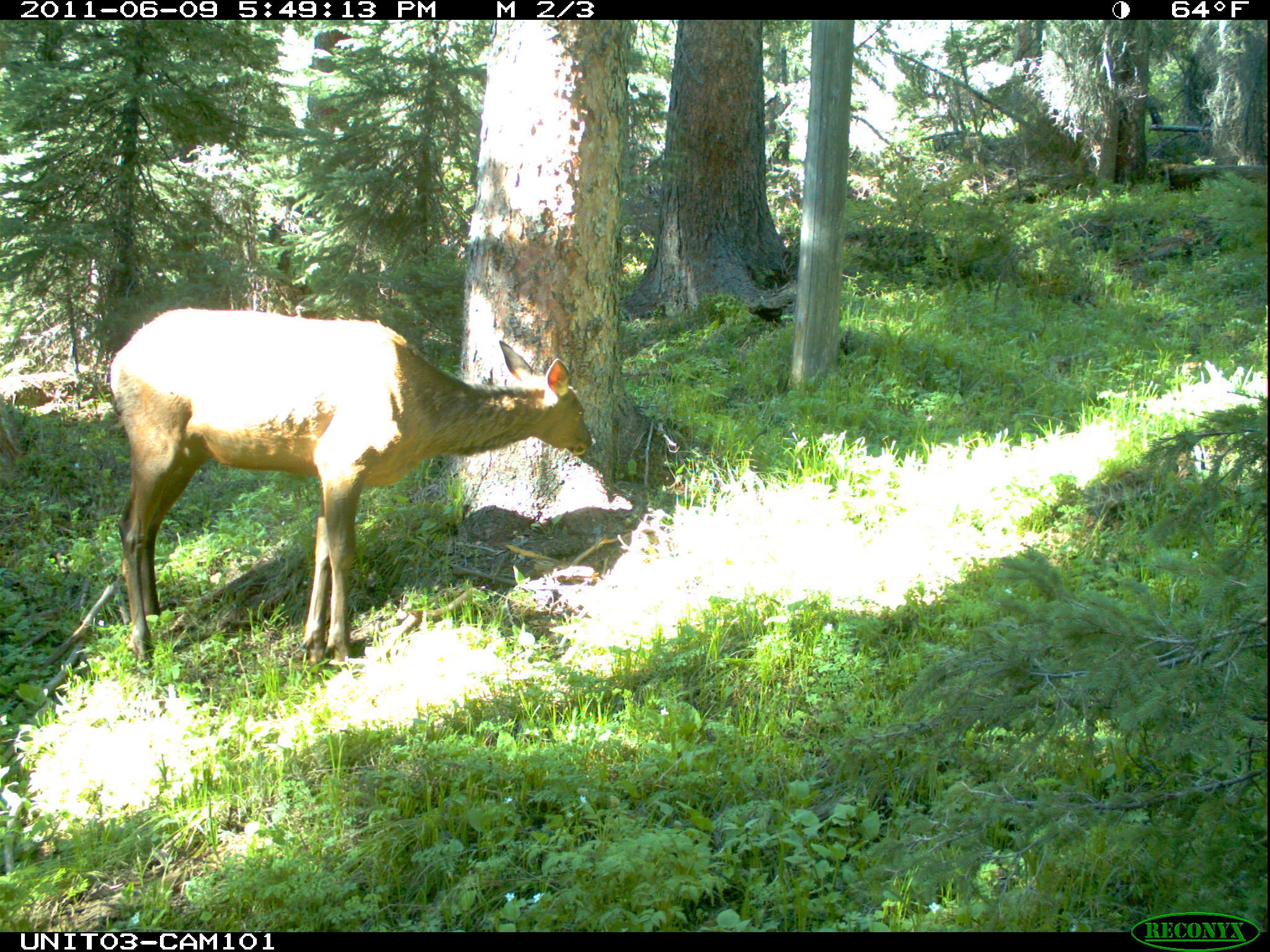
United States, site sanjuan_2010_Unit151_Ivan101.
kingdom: Animalia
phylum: Chordata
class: Mammalia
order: Artiodactyla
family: Cervidae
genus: Cervus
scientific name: Cervus elaphus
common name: red deer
Cervus elaphus (red deer).